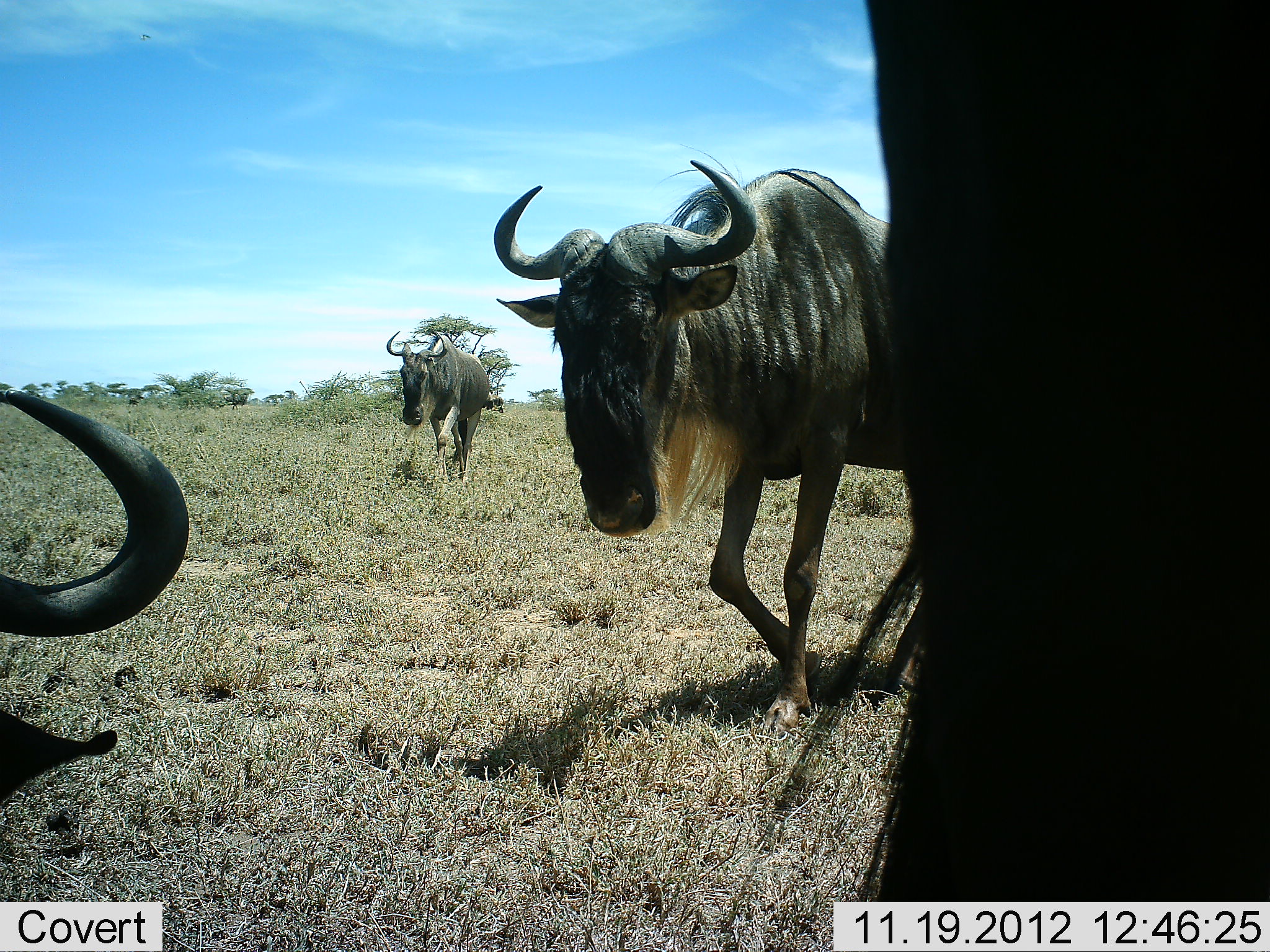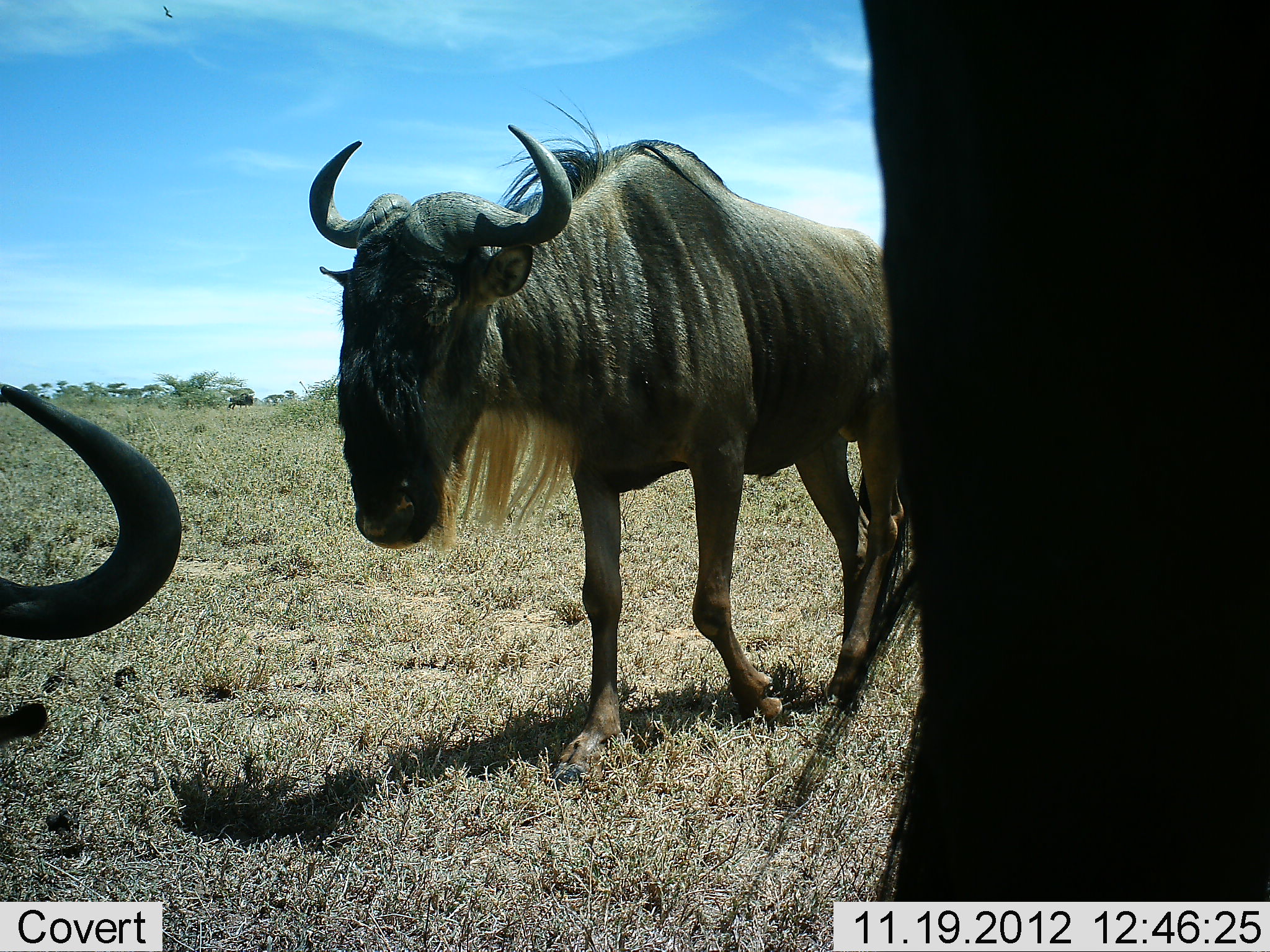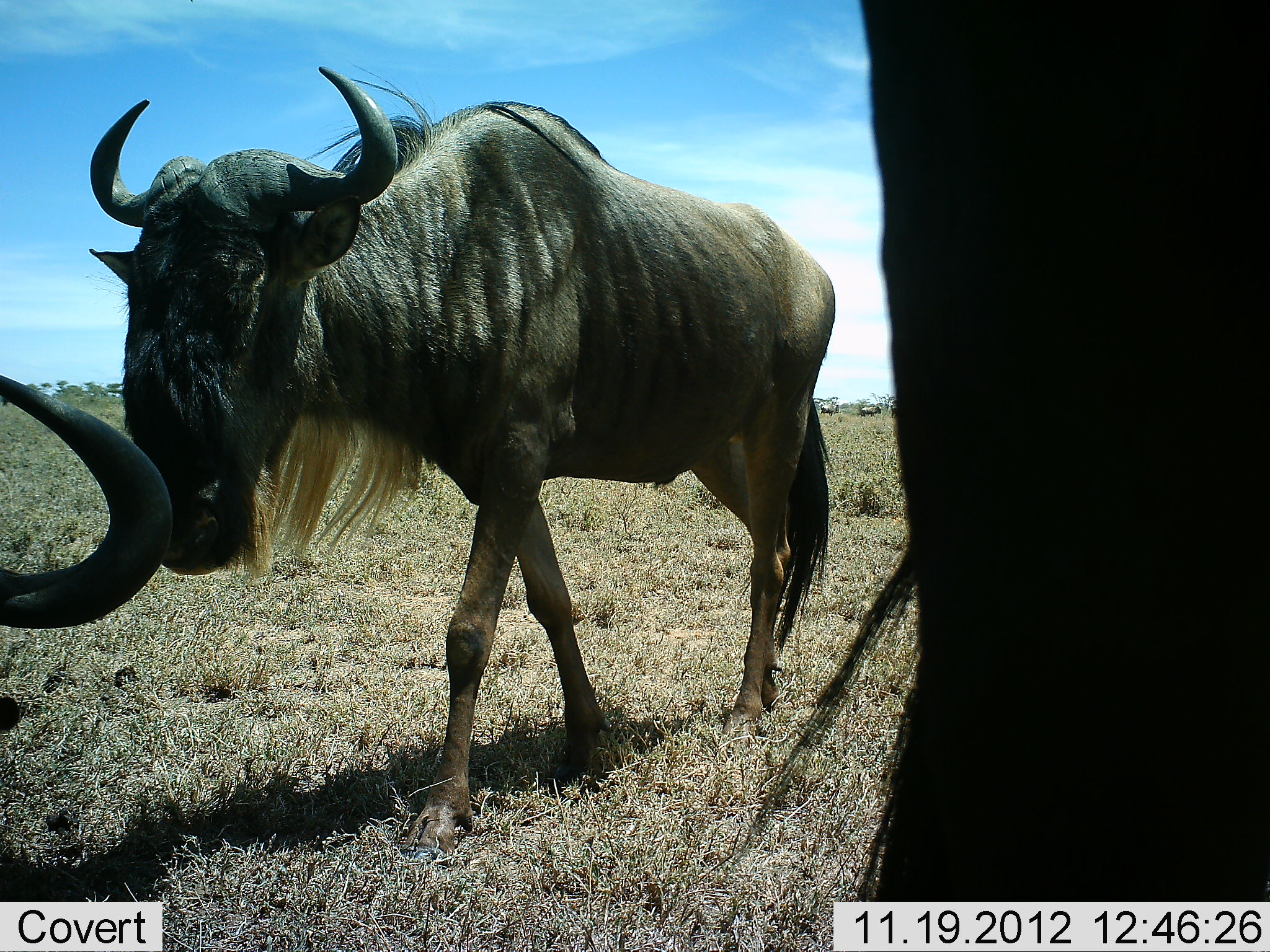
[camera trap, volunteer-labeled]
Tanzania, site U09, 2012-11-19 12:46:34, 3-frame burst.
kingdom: Animalia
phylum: Chordata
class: Mammalia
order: Artiodactyla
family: Bovidae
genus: Connochaetes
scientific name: Connochaetes taurinus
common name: blue wildebeest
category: wildebeest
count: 4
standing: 60%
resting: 10%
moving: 70%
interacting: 0%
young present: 0%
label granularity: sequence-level